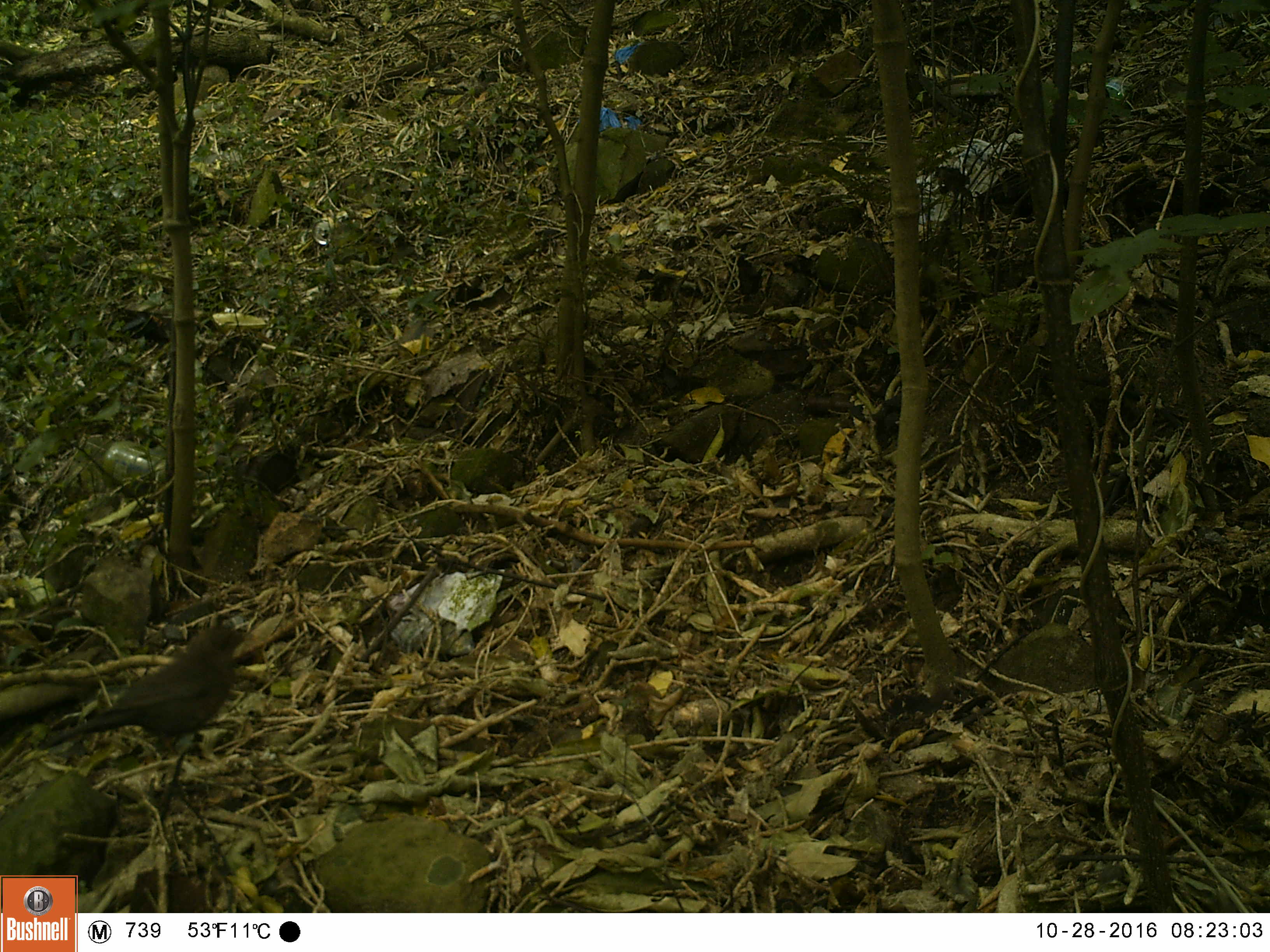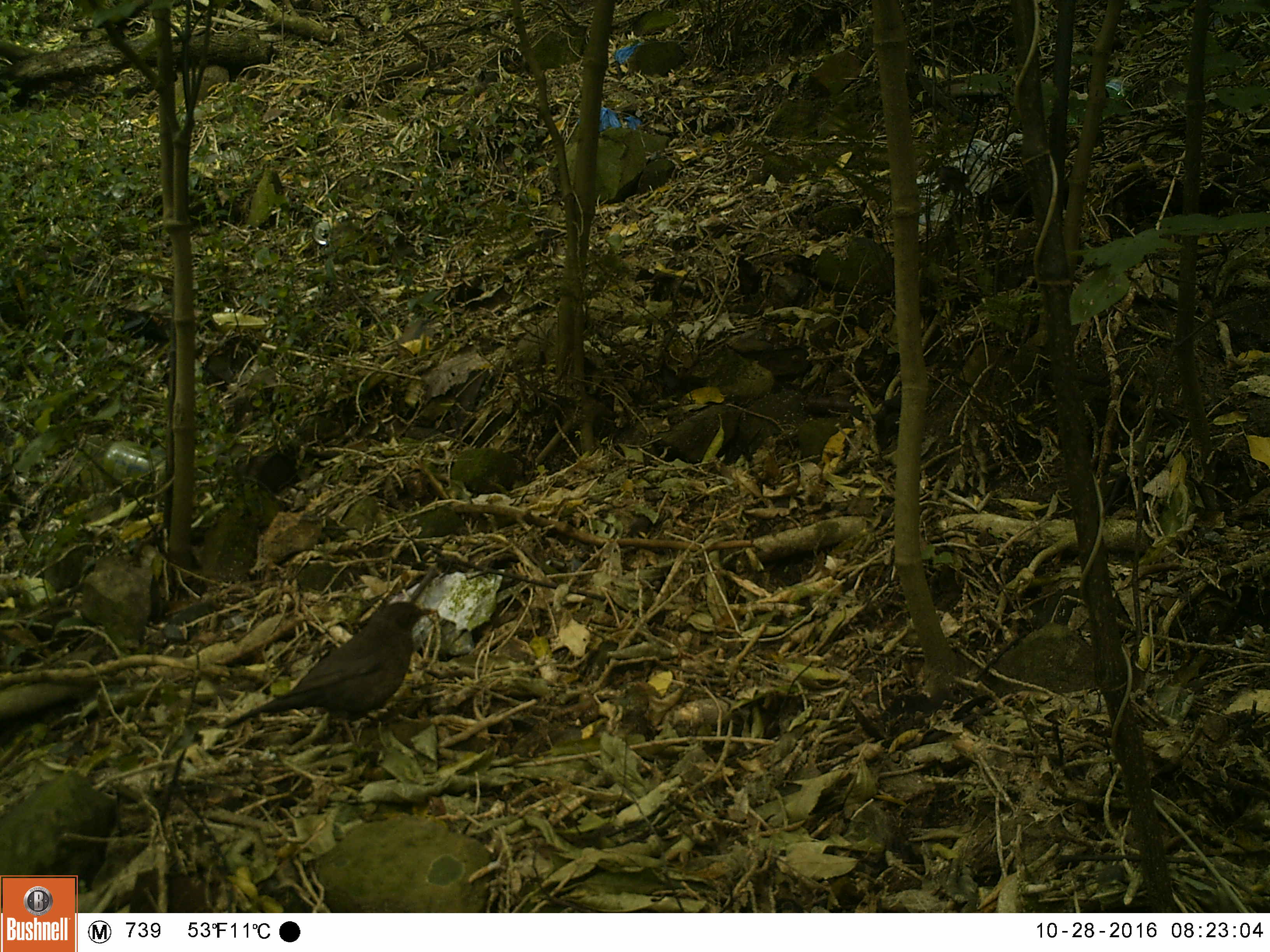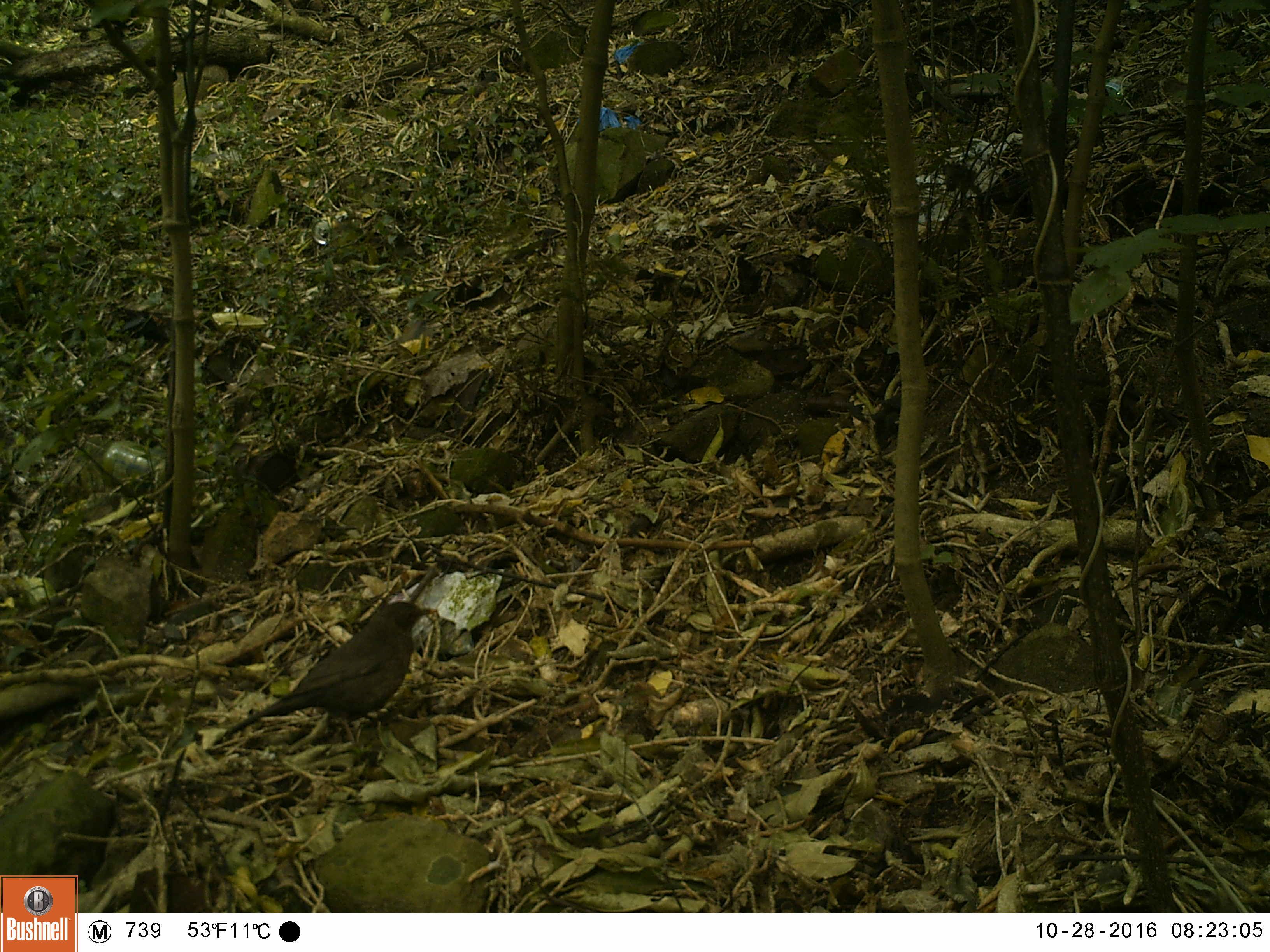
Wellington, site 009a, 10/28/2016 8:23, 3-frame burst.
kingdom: Animalia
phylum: Chordata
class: Aves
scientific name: Aves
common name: bird